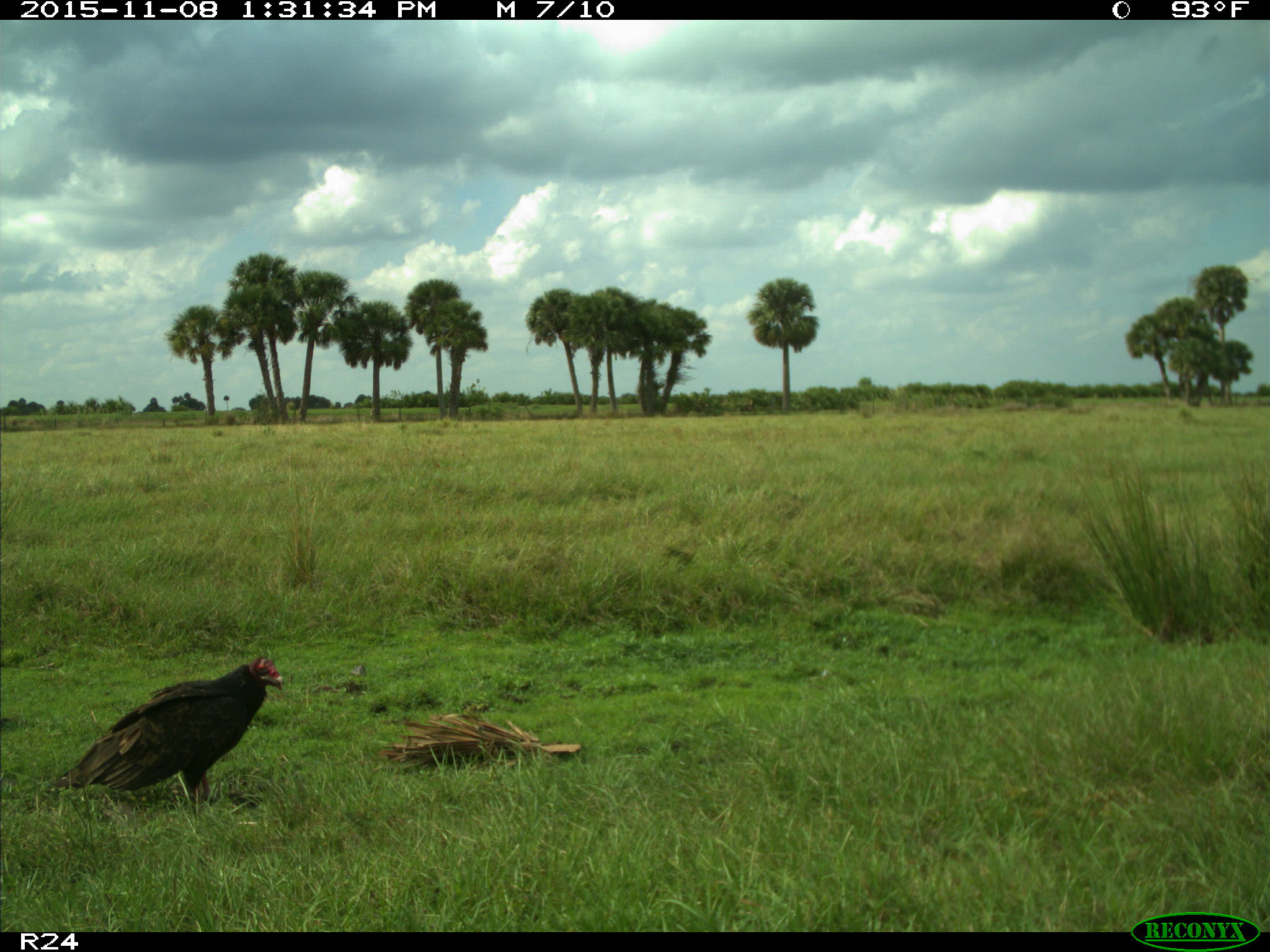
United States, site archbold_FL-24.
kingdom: Animalia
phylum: Chordata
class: Aves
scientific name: Aves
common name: birds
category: unidentified bird